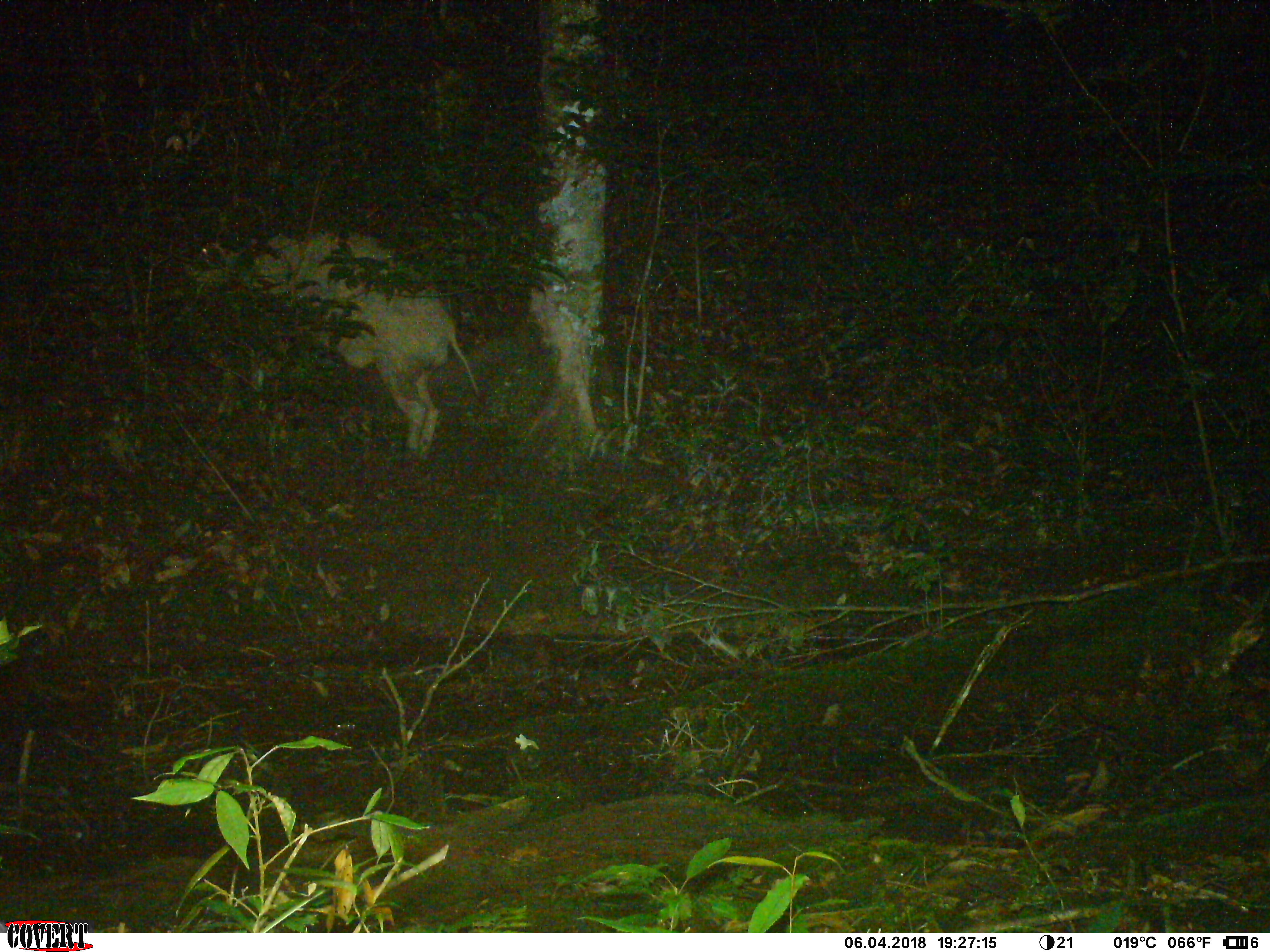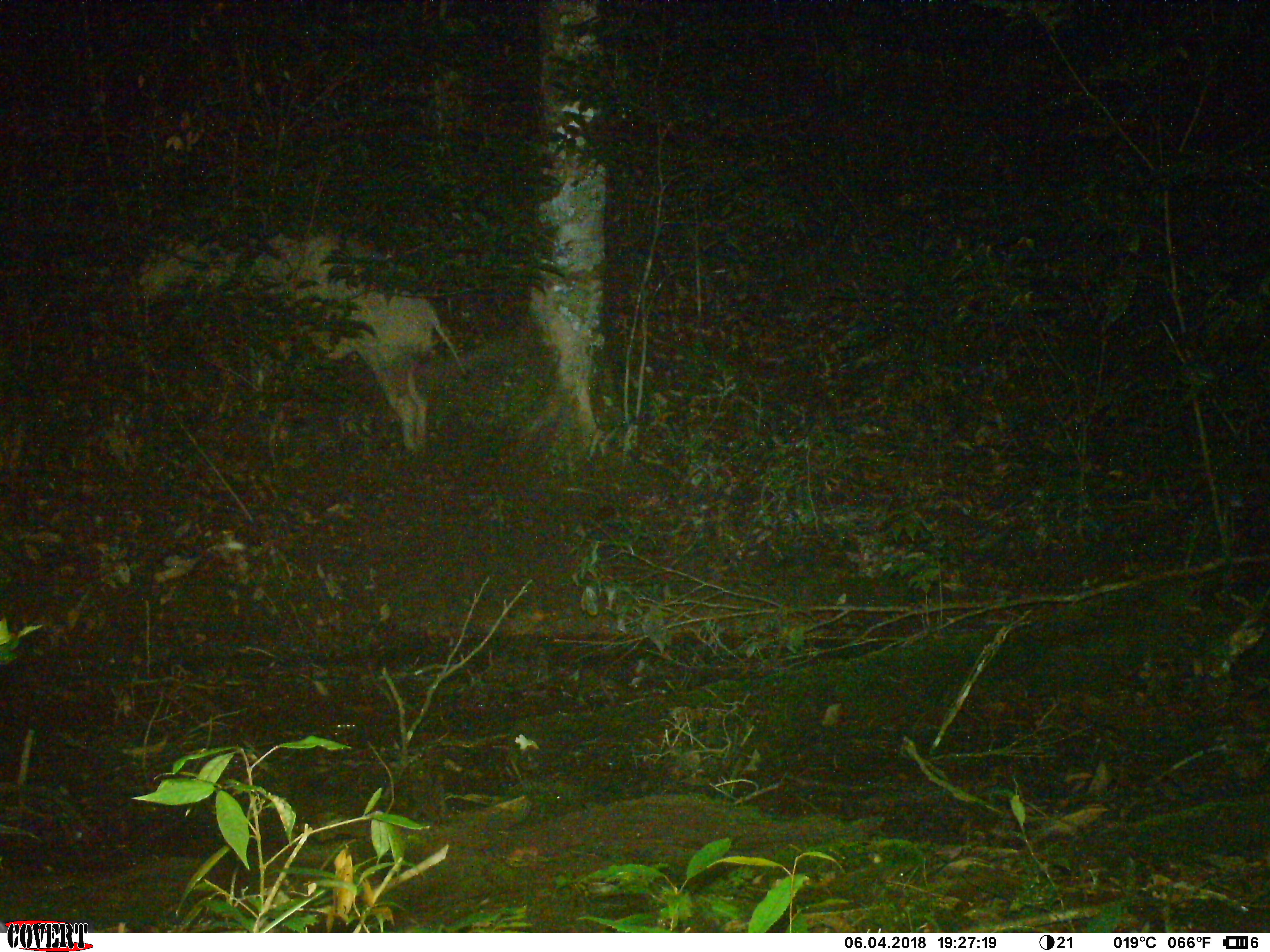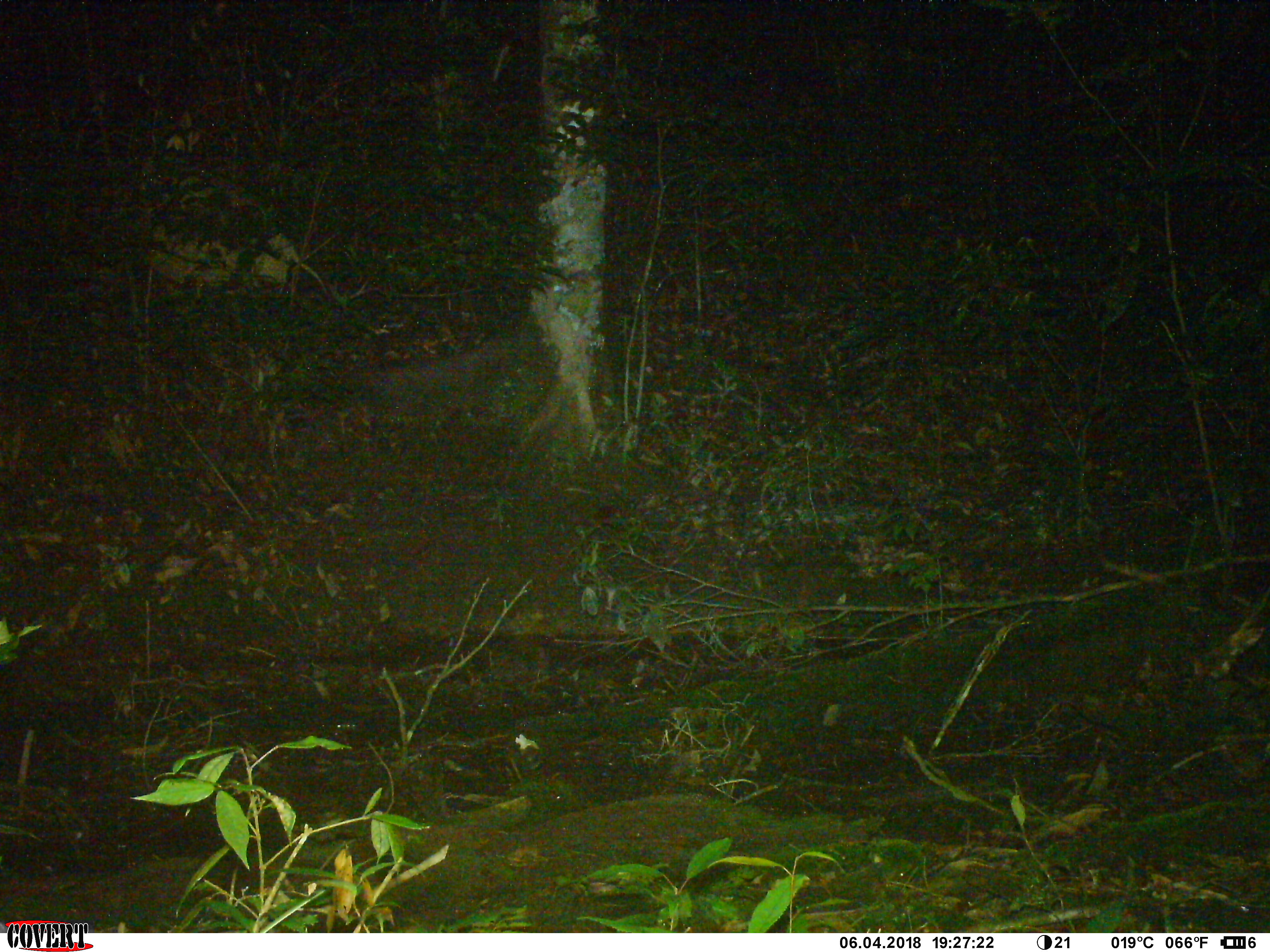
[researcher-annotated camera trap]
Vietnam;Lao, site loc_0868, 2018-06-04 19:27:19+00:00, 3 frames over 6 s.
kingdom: Animalia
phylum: Chordata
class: Mammalia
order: Artiodactyla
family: Suidae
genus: Sus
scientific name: Sus scrofa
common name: eurasian wild pig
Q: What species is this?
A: Eurasian wild pig (Sus scrofa).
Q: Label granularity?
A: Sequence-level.